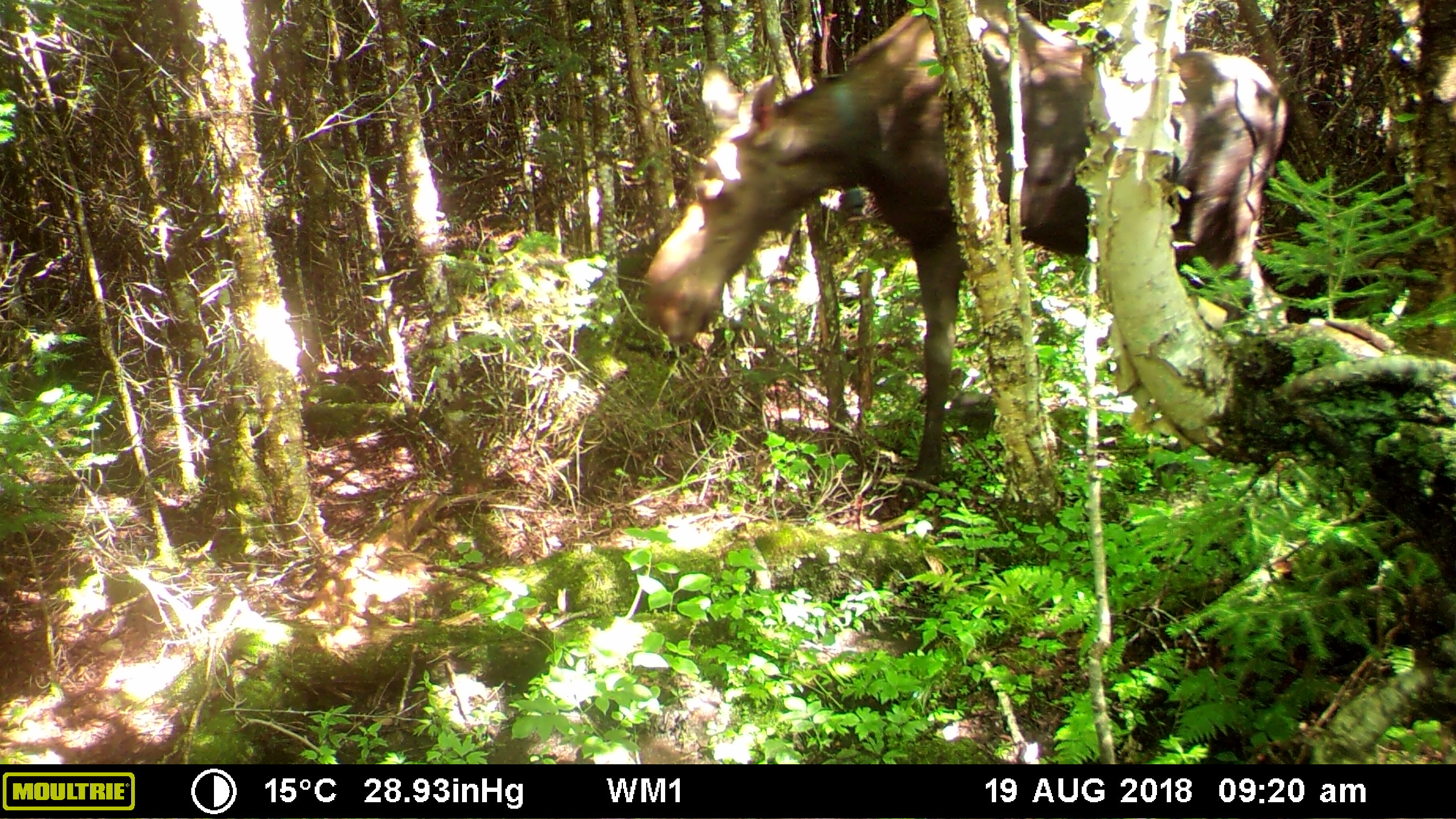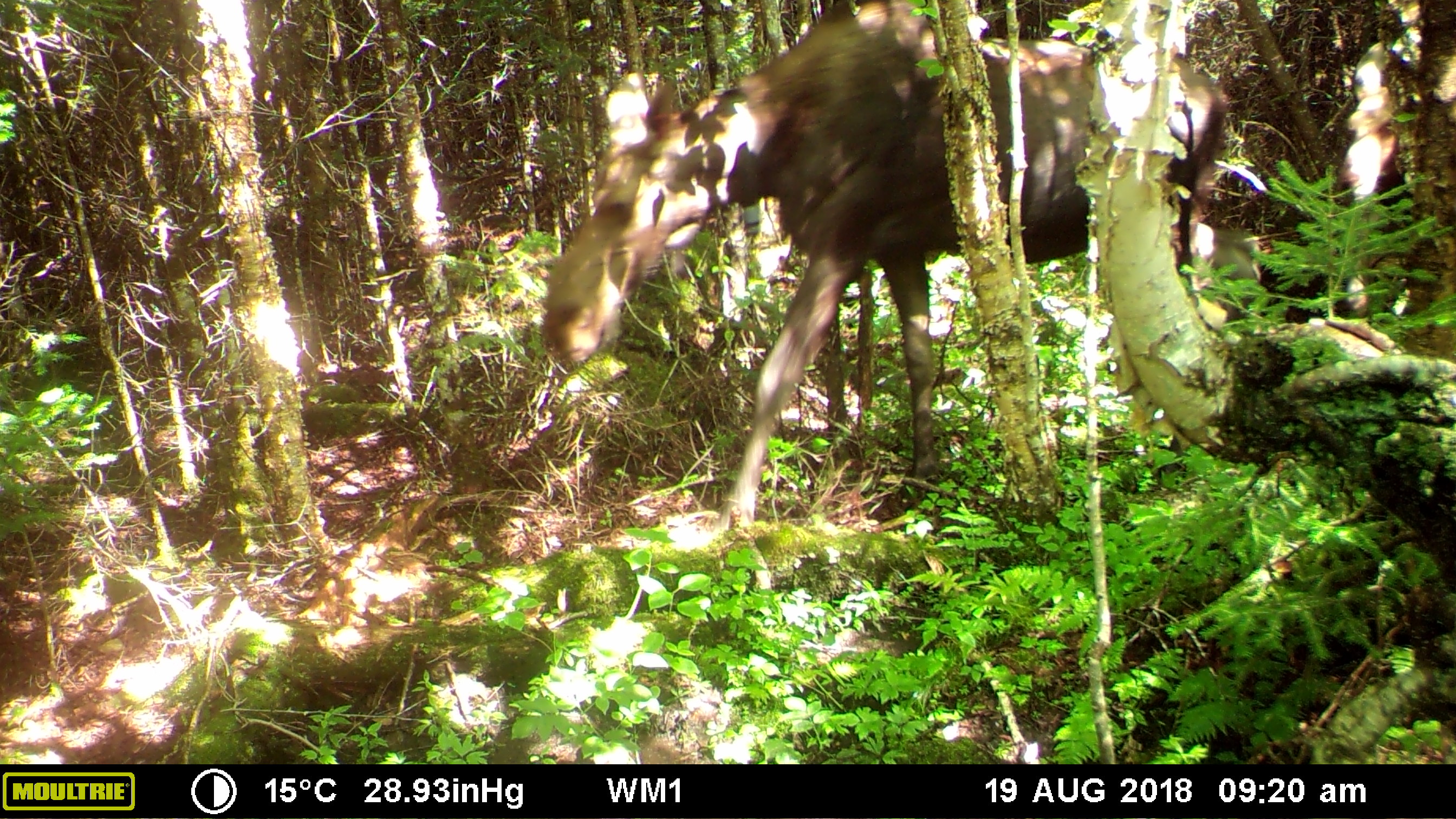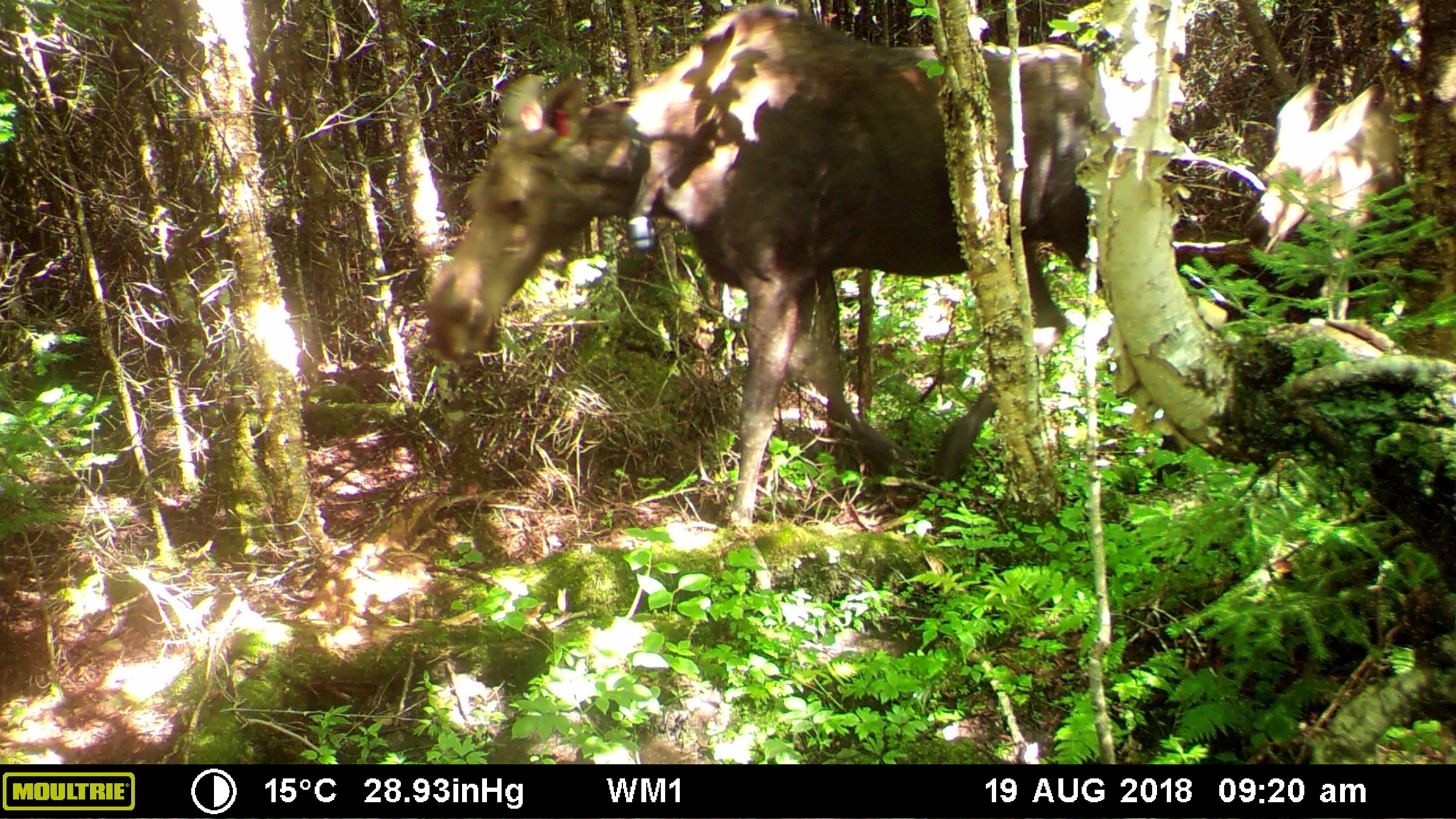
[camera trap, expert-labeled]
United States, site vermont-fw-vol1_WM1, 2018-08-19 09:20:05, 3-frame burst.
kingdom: Animalia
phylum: Chordata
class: Mammalia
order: Artiodactyla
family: Cervidae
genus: Alces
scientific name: Alces alces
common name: moose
Moose (Alces alces).